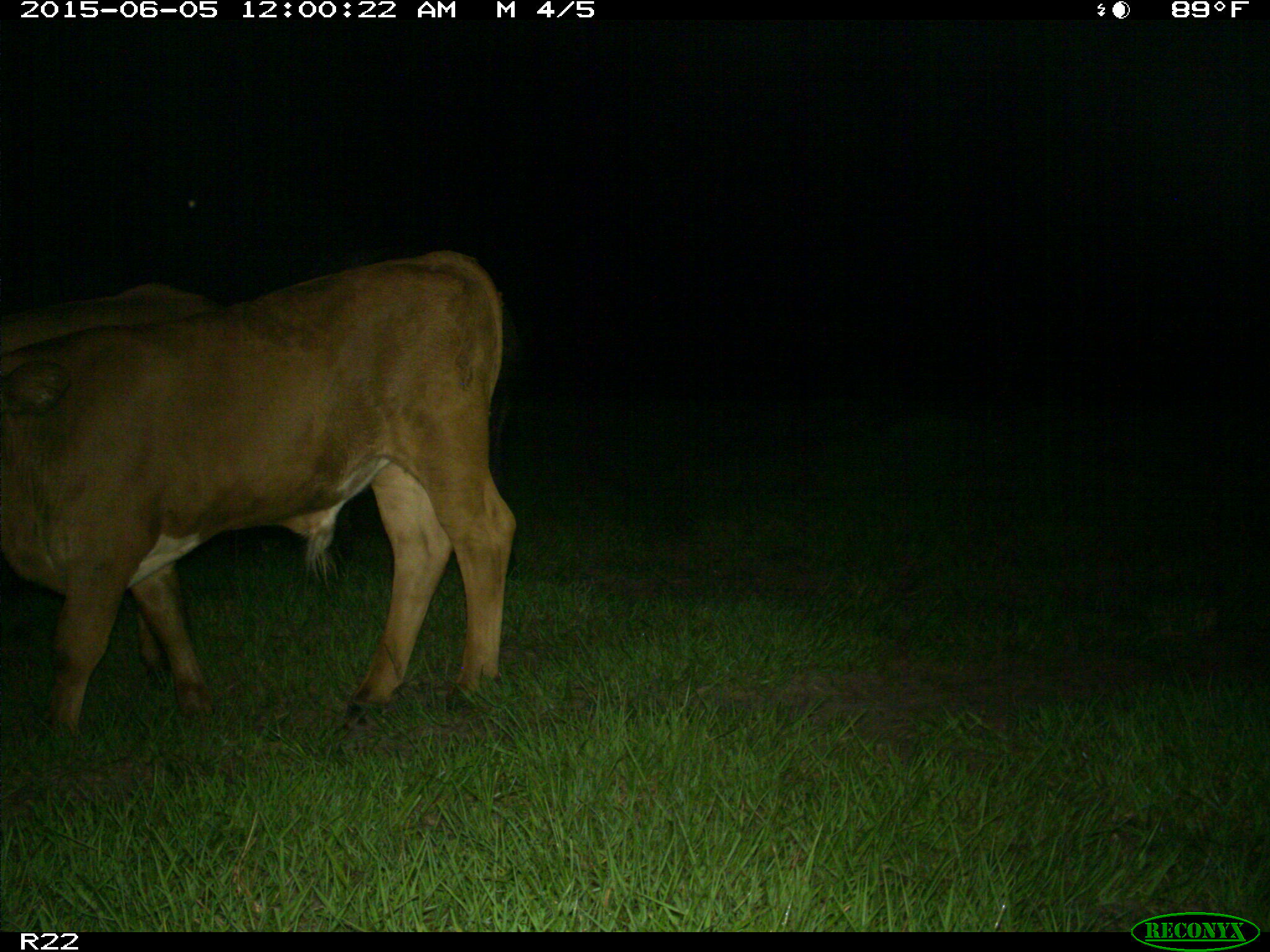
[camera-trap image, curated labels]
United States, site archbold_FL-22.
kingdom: Animalia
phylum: Chordata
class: Mammalia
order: Artiodactyla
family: Bovidae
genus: Bos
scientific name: Bos taurus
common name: domestic cow